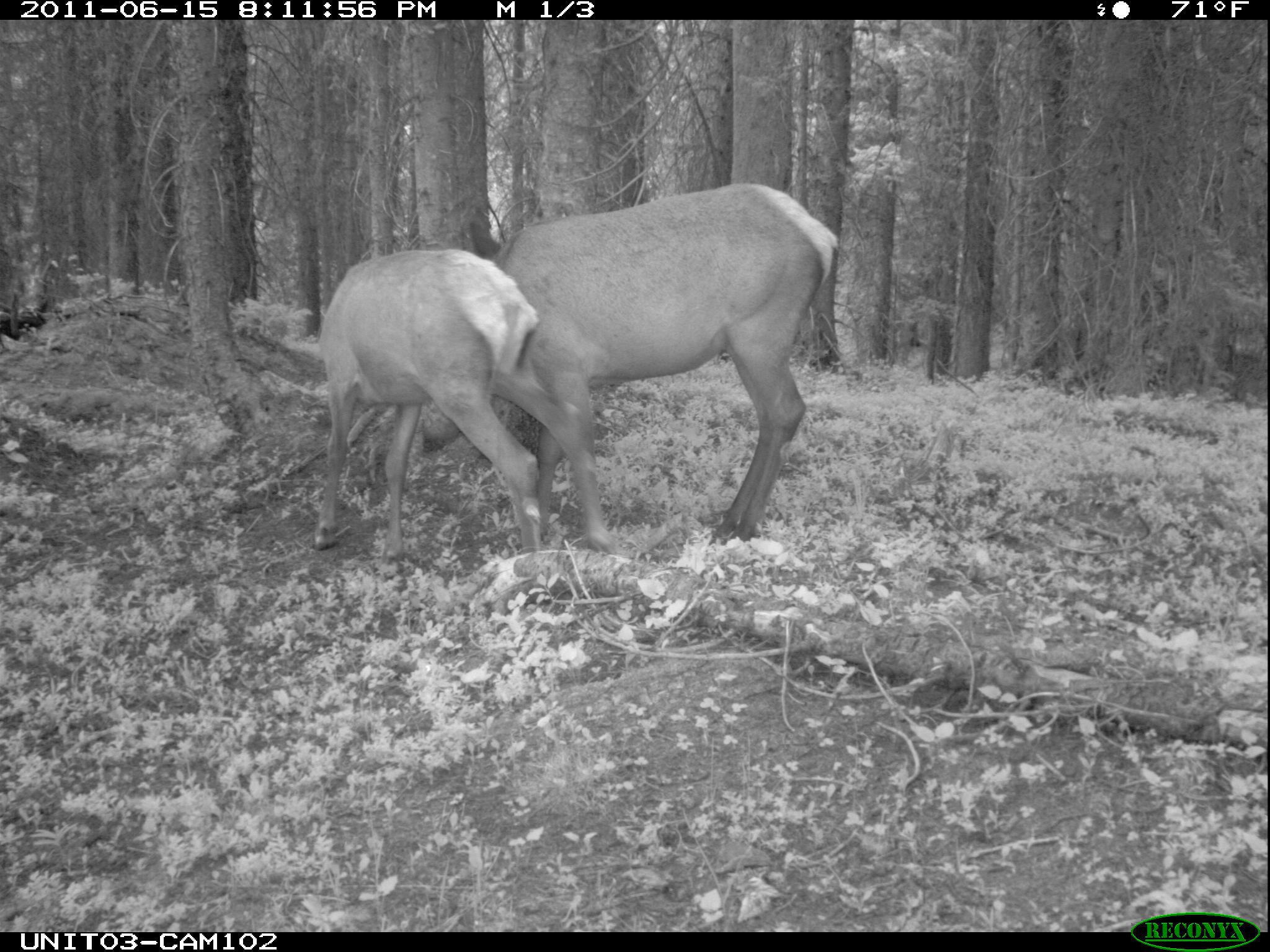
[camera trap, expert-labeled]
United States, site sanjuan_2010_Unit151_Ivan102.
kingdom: Animalia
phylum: Chordata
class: Mammalia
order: Artiodactyla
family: Cervidae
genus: Cervus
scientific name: Cervus elaphus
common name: red deer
Cervus elaphus (red deer).